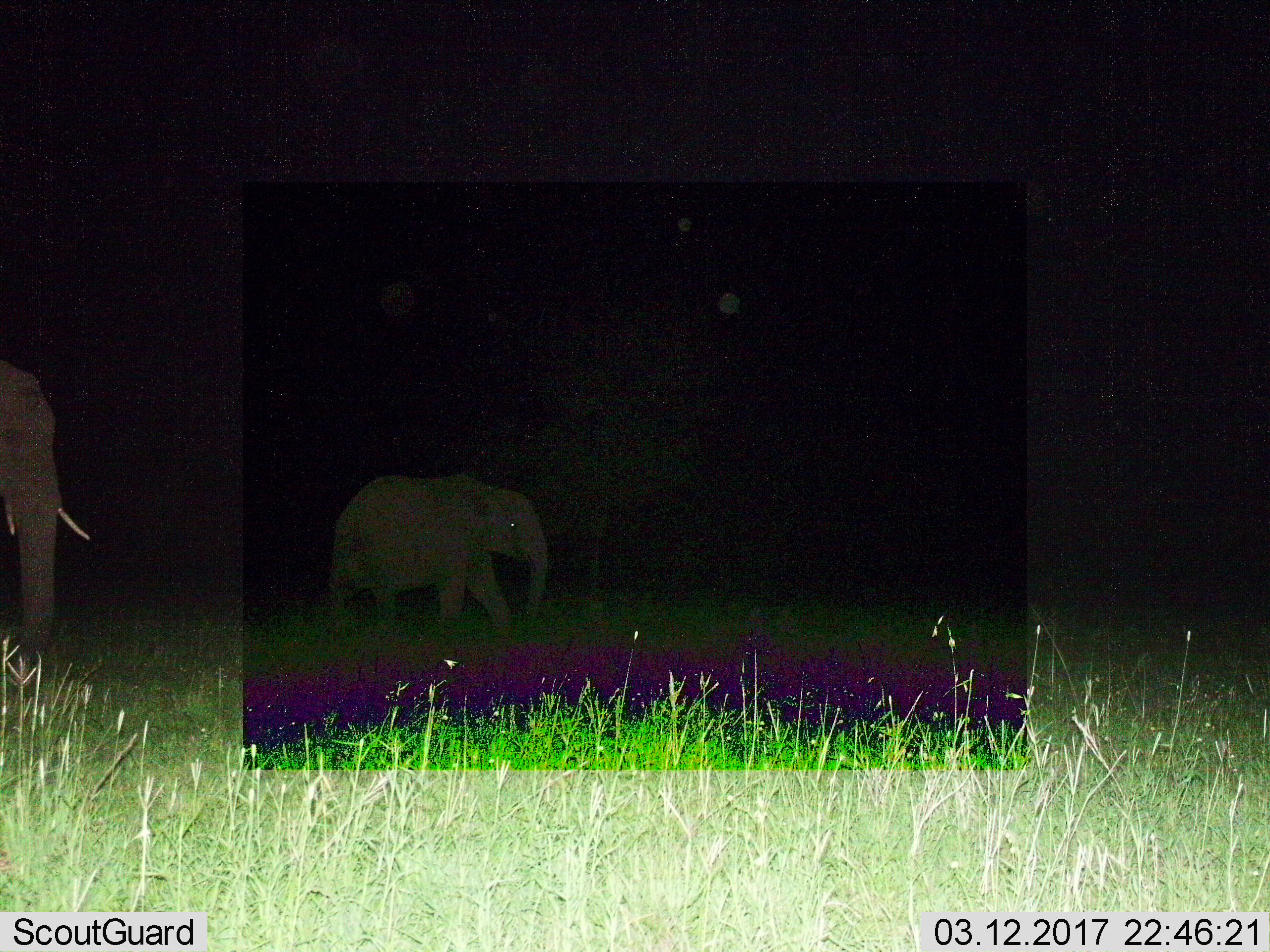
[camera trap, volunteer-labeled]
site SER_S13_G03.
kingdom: Animalia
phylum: Chordata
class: Mammalia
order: Proboscidea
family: Elephantidae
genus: Loxodonta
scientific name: Loxodonta africana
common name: african bush elephant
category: elephant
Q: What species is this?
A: Elephant (african bush elephant) (Loxodonta africana).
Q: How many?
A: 2.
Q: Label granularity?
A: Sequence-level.